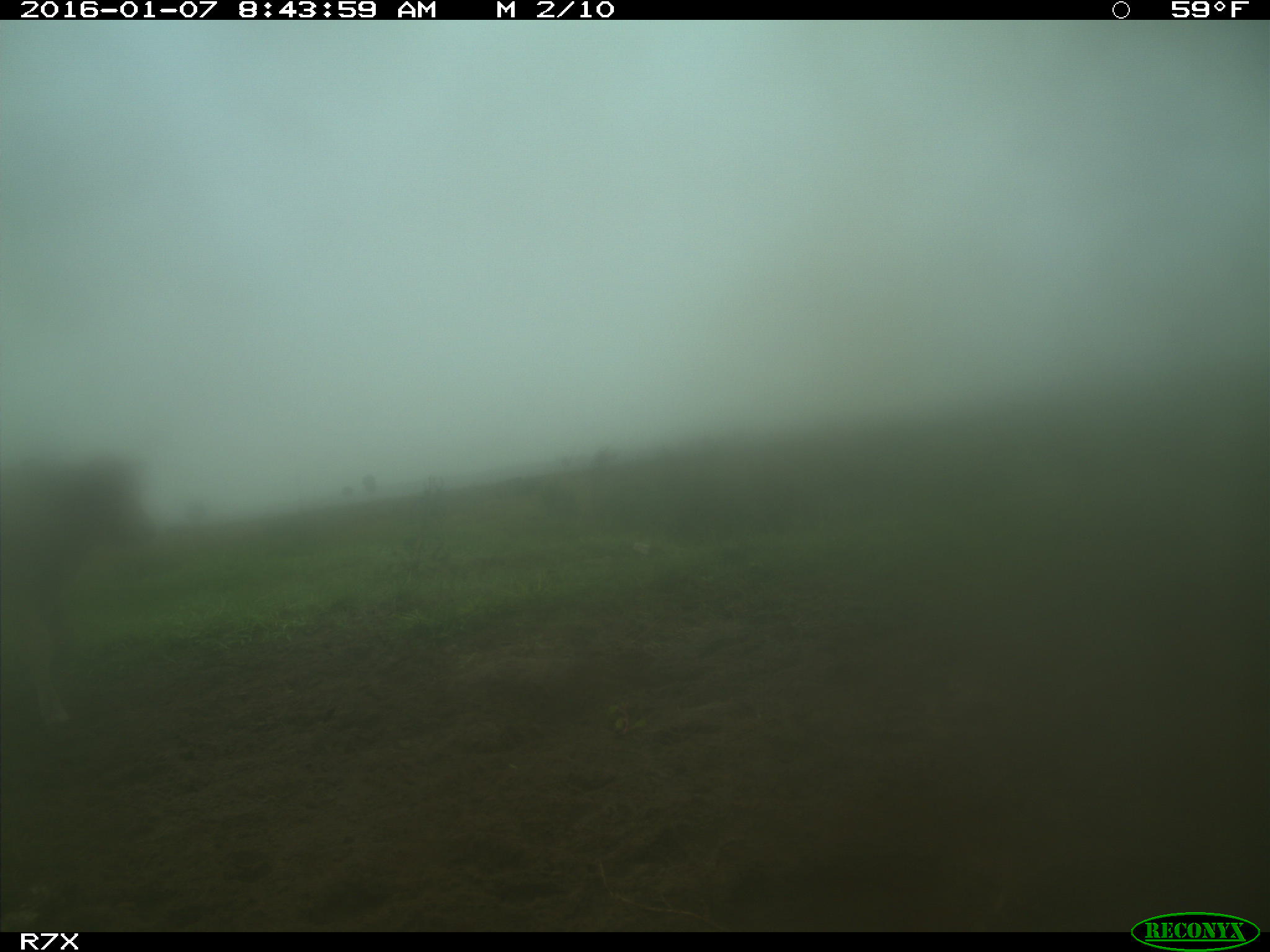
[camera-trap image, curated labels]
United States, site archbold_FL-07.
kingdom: Animalia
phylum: Chordata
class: Mammalia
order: Artiodactyla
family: Bovidae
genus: Bos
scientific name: Bos taurus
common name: domestic cow